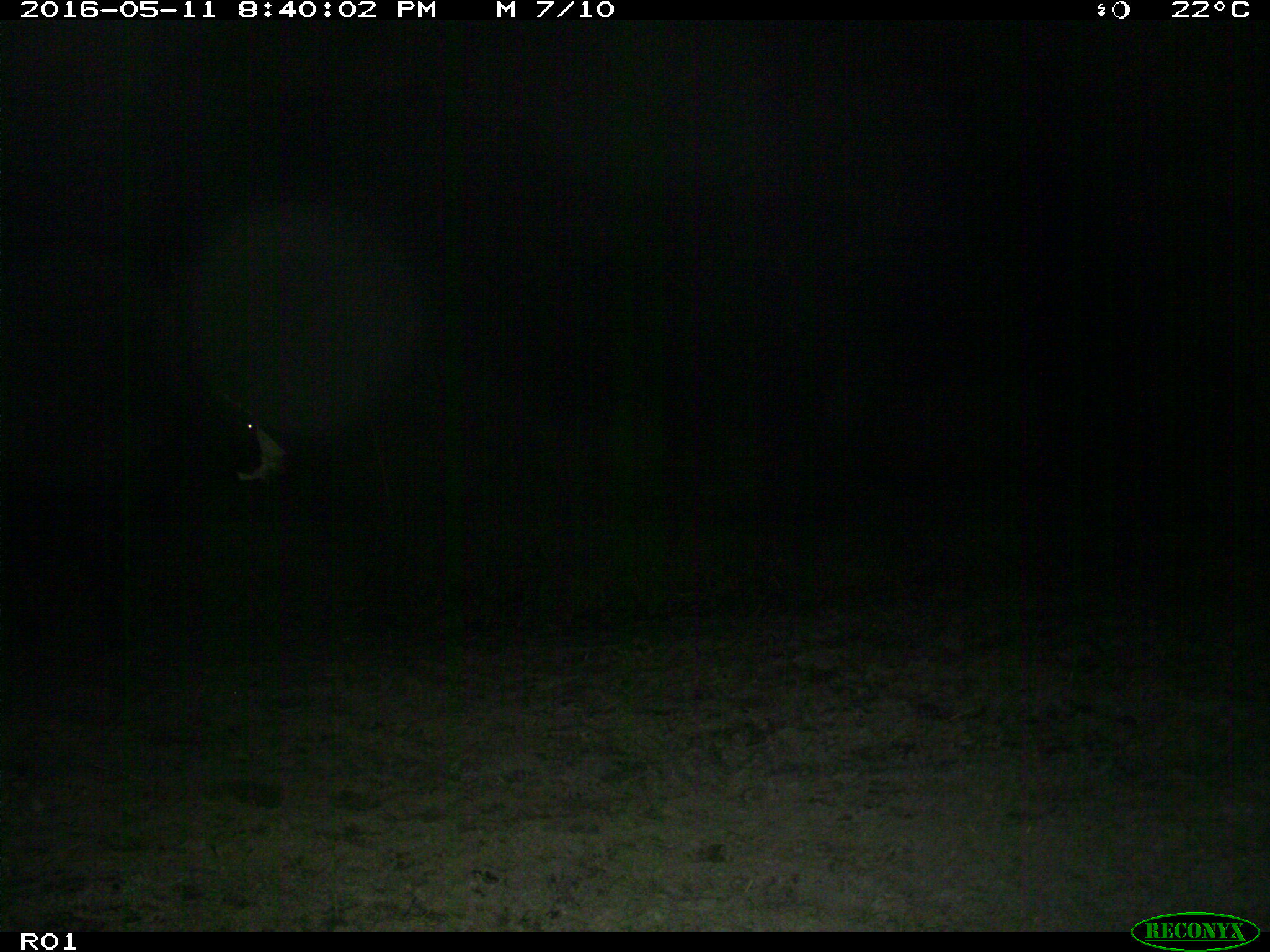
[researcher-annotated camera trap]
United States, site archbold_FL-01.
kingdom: Animalia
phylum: Chordata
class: Mammalia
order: Artiodactyla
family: Bovidae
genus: Bos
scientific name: Bos taurus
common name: domestic cow